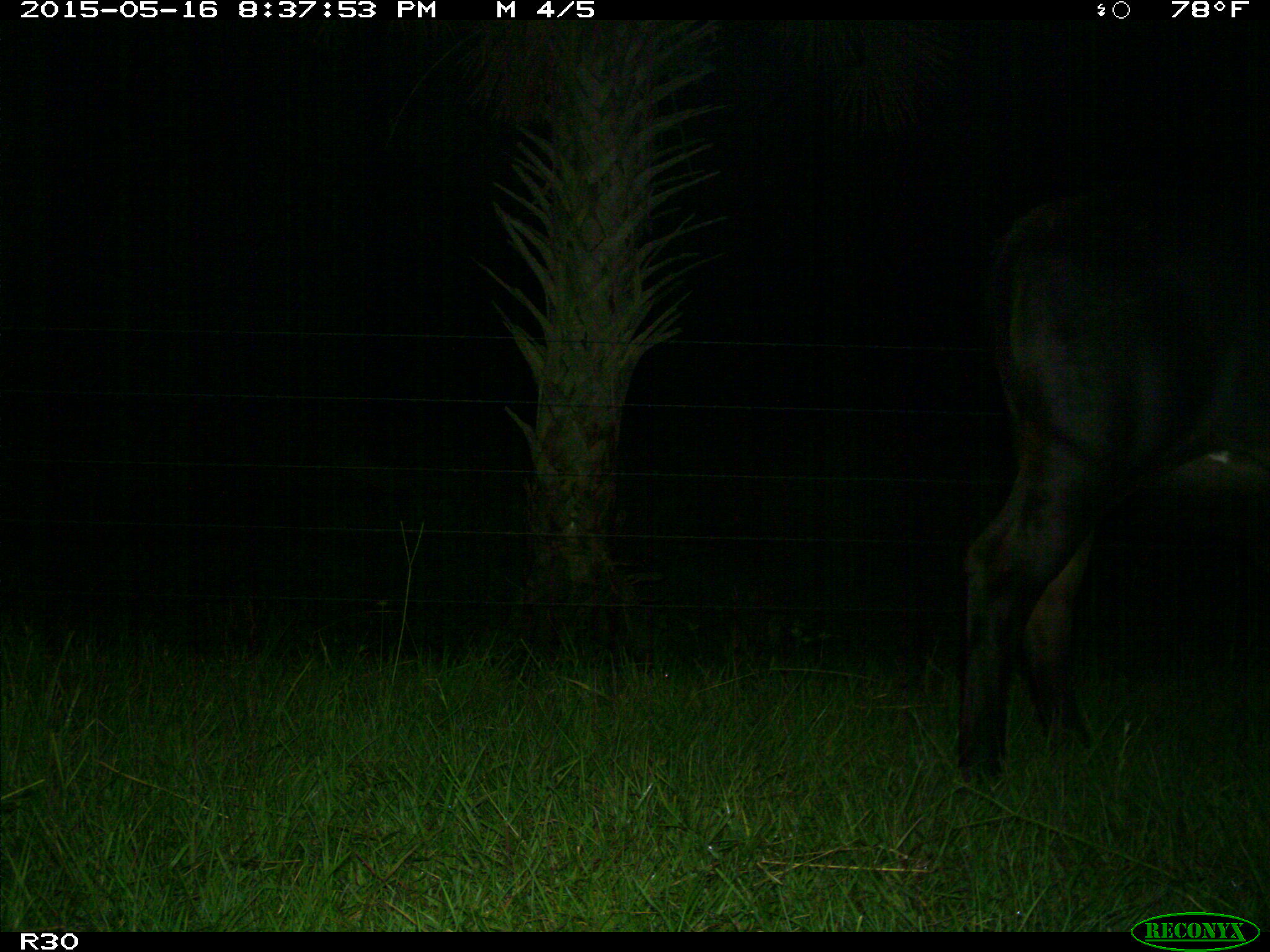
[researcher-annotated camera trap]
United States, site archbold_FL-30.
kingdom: Animalia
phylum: Chordata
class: Mammalia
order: Artiodactyla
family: Bovidae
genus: Bos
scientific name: Bos taurus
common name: domestic cow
Bos taurus (domestic cow).